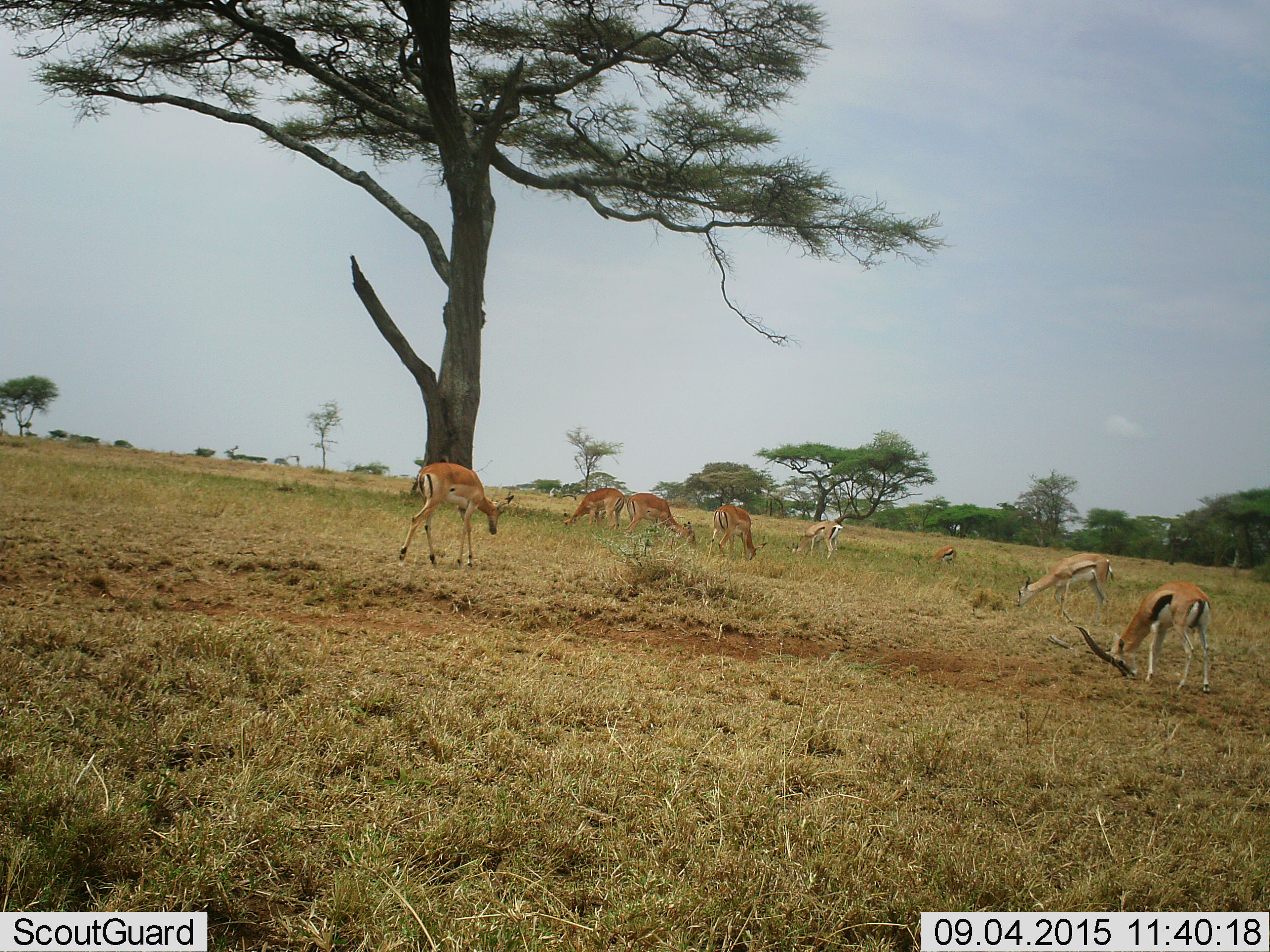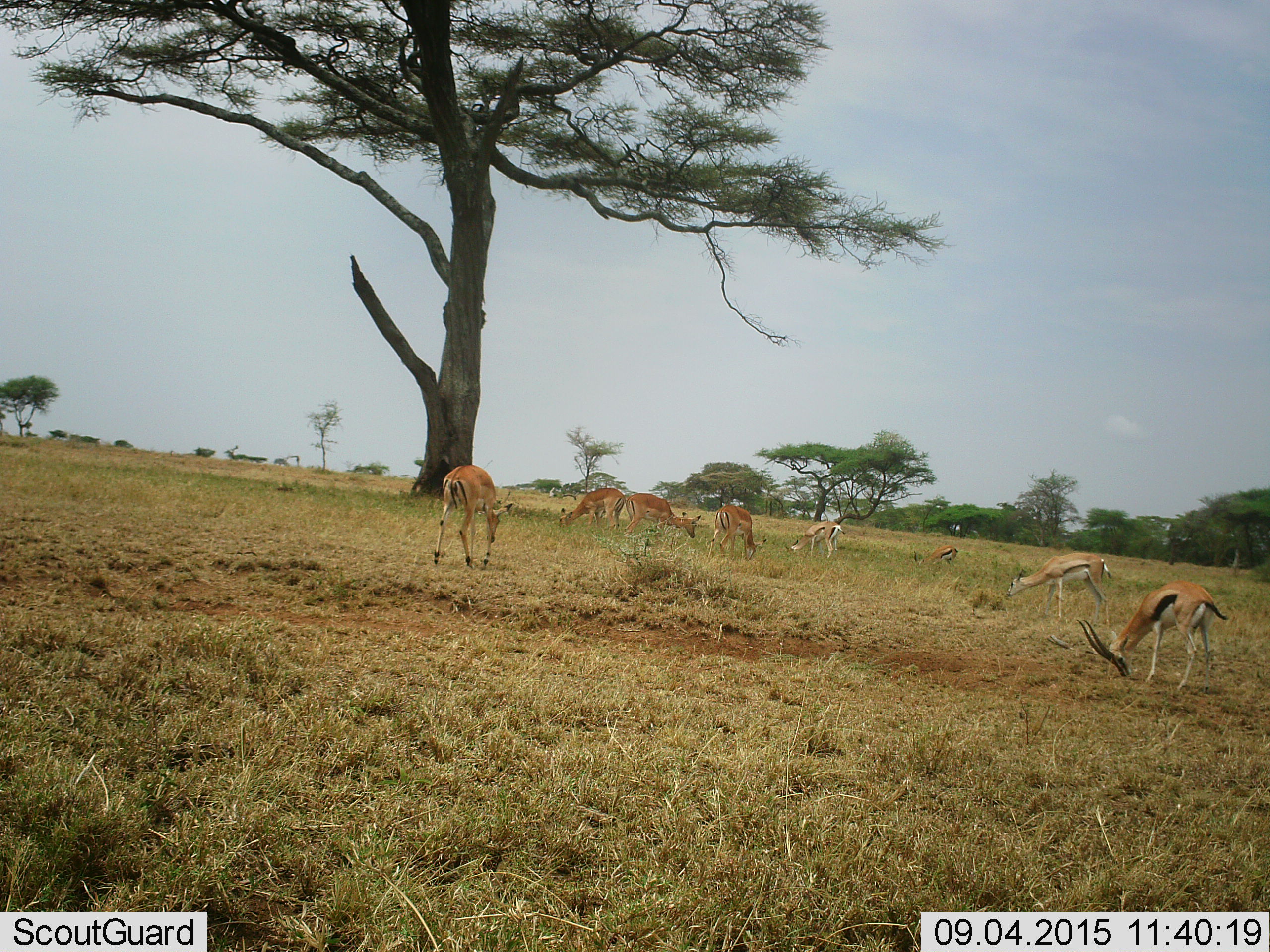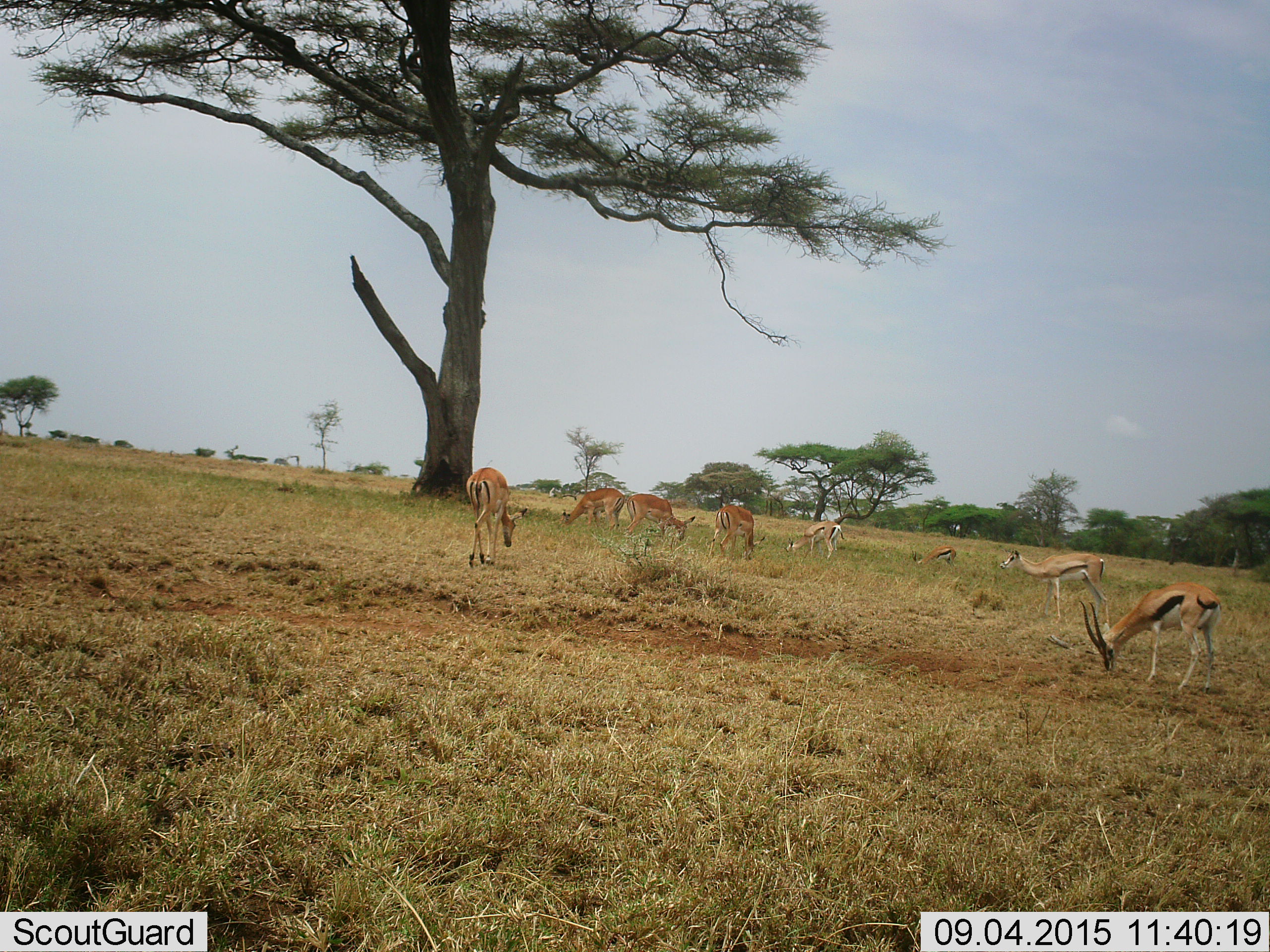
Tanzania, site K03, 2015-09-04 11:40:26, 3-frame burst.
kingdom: Animalia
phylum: Chordata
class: Mammalia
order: Artiodactyla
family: Bovidae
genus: Eudorcas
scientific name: Eudorcas thomsonii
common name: thomson's gazelle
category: gazellethomsons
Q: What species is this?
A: Gazellethomsons (thomson's gazelle) (Eudorcas thomsonii).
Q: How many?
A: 7.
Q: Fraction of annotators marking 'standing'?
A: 57%.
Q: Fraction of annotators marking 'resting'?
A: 0%.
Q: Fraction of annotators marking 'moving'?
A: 14%.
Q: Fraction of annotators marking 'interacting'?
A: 0%.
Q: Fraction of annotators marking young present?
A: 0%.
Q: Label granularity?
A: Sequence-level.